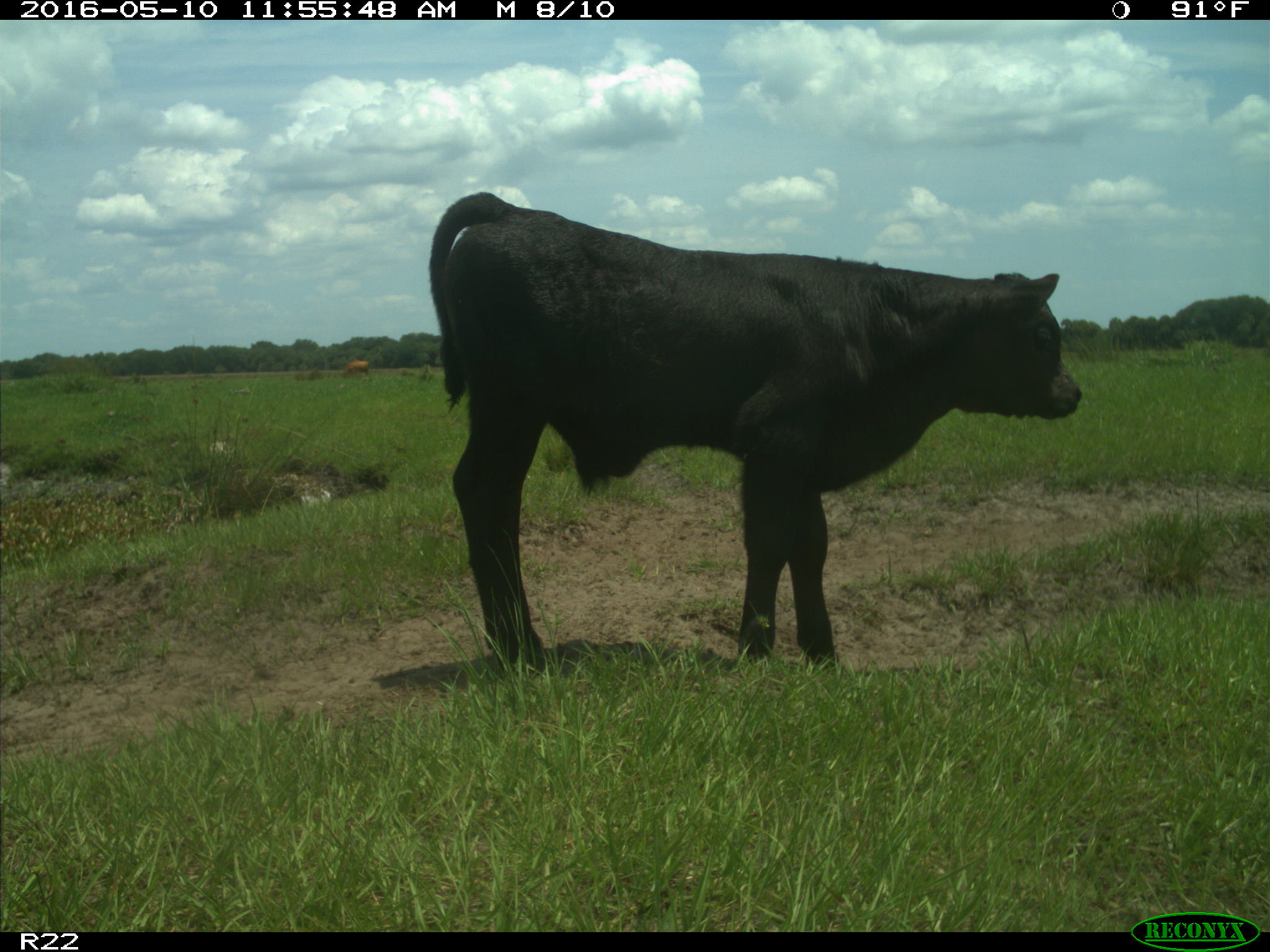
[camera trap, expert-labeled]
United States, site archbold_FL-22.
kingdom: Animalia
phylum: Chordata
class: Mammalia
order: Artiodactyla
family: Bovidae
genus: Bos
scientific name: Bos taurus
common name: domestic cow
Bos taurus (domestic cow).